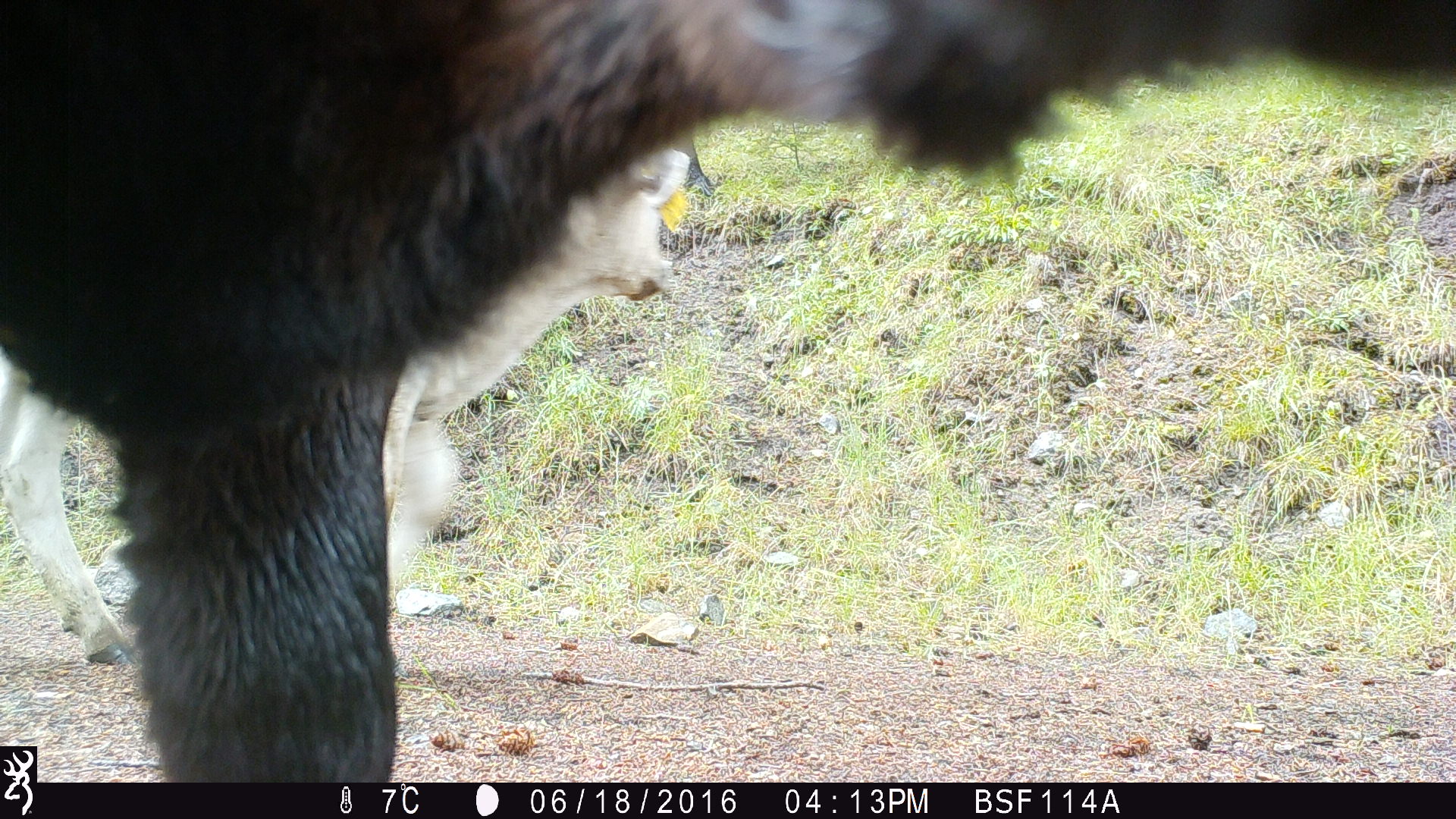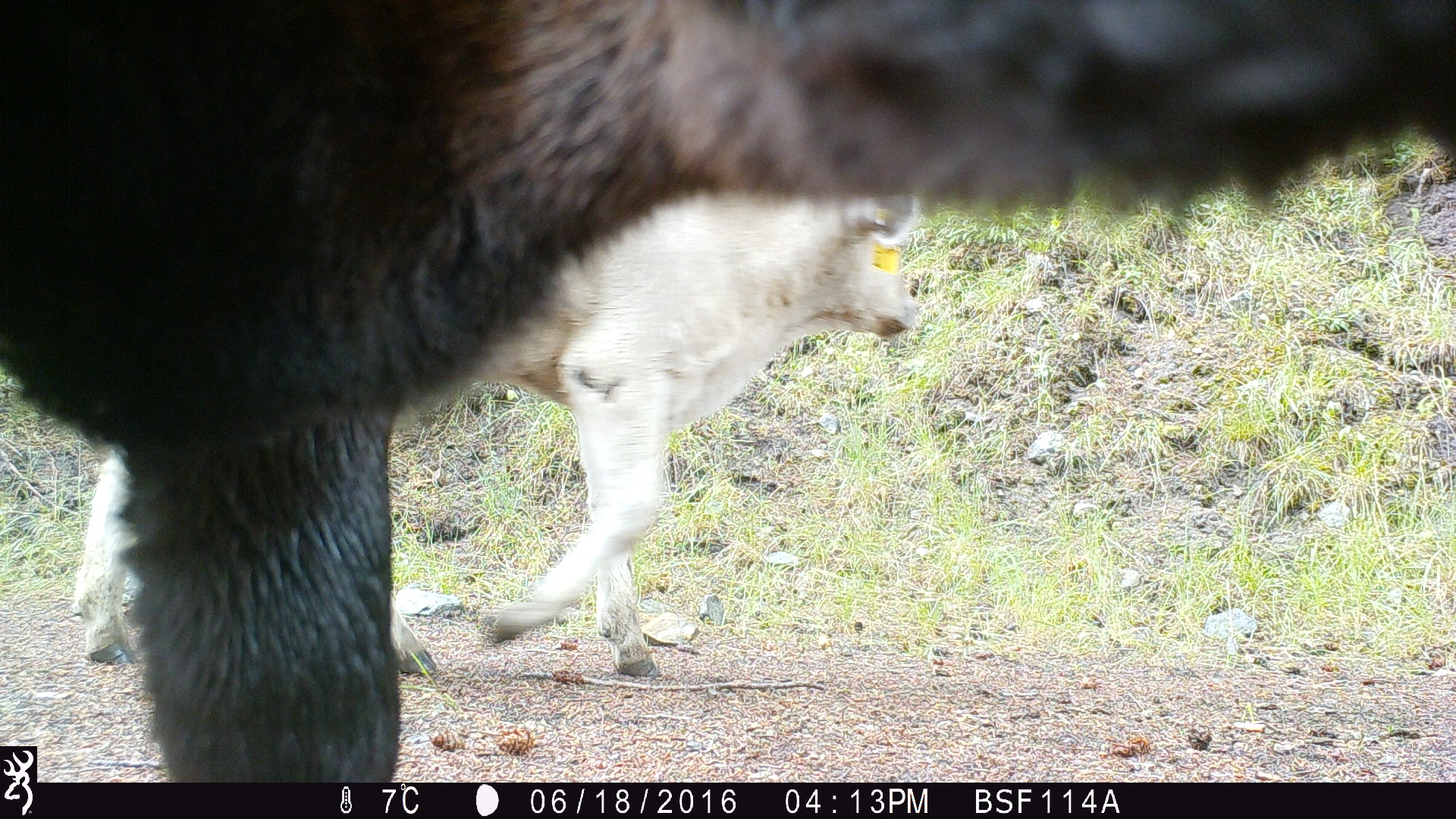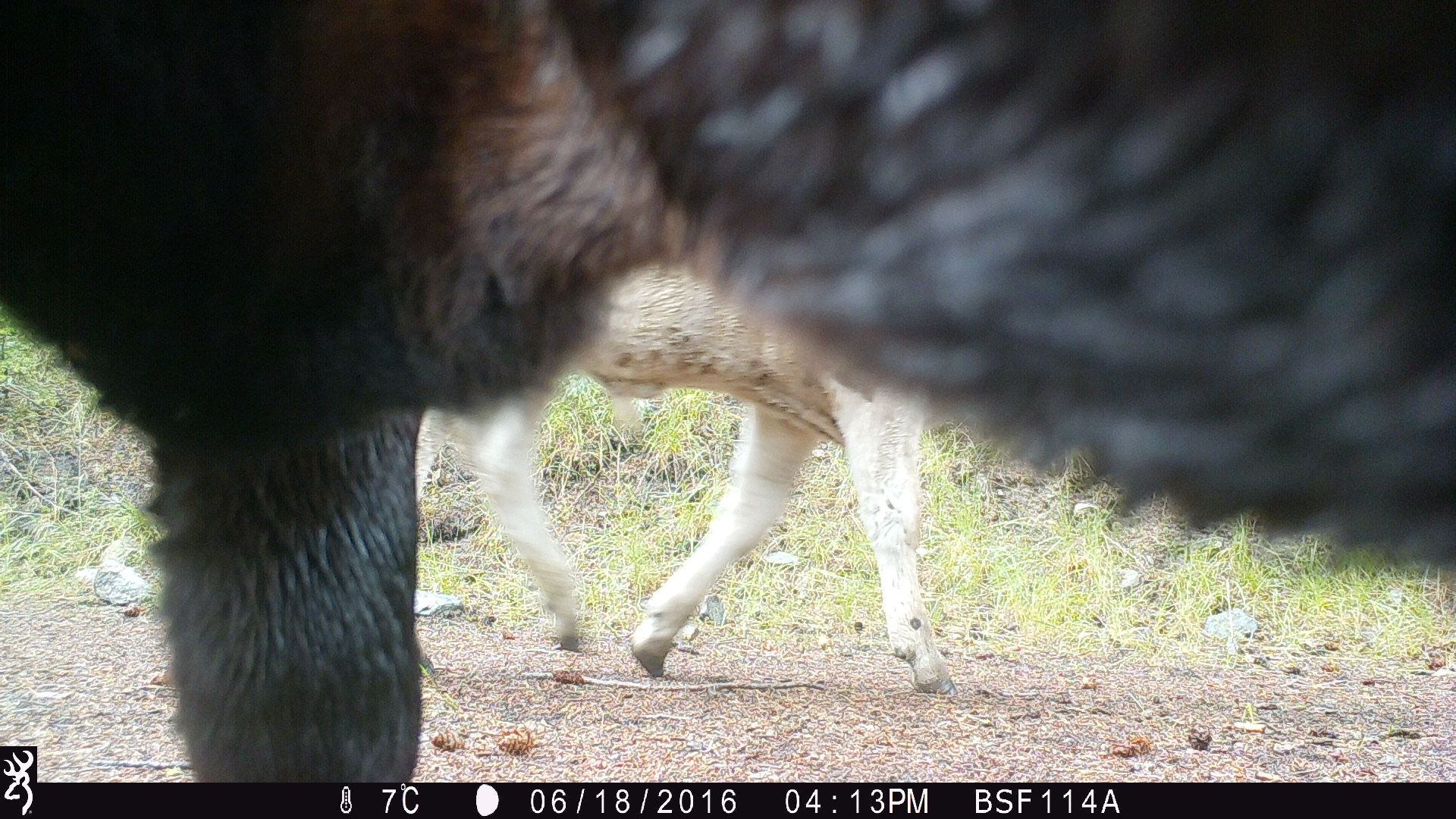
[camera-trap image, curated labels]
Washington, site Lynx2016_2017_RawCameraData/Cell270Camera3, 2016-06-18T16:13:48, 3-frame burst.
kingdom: Animalia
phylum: Chordata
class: Mammalia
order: Artiodactyla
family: Bovidae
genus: Bos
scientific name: Bos taurus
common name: domestic cattle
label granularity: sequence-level